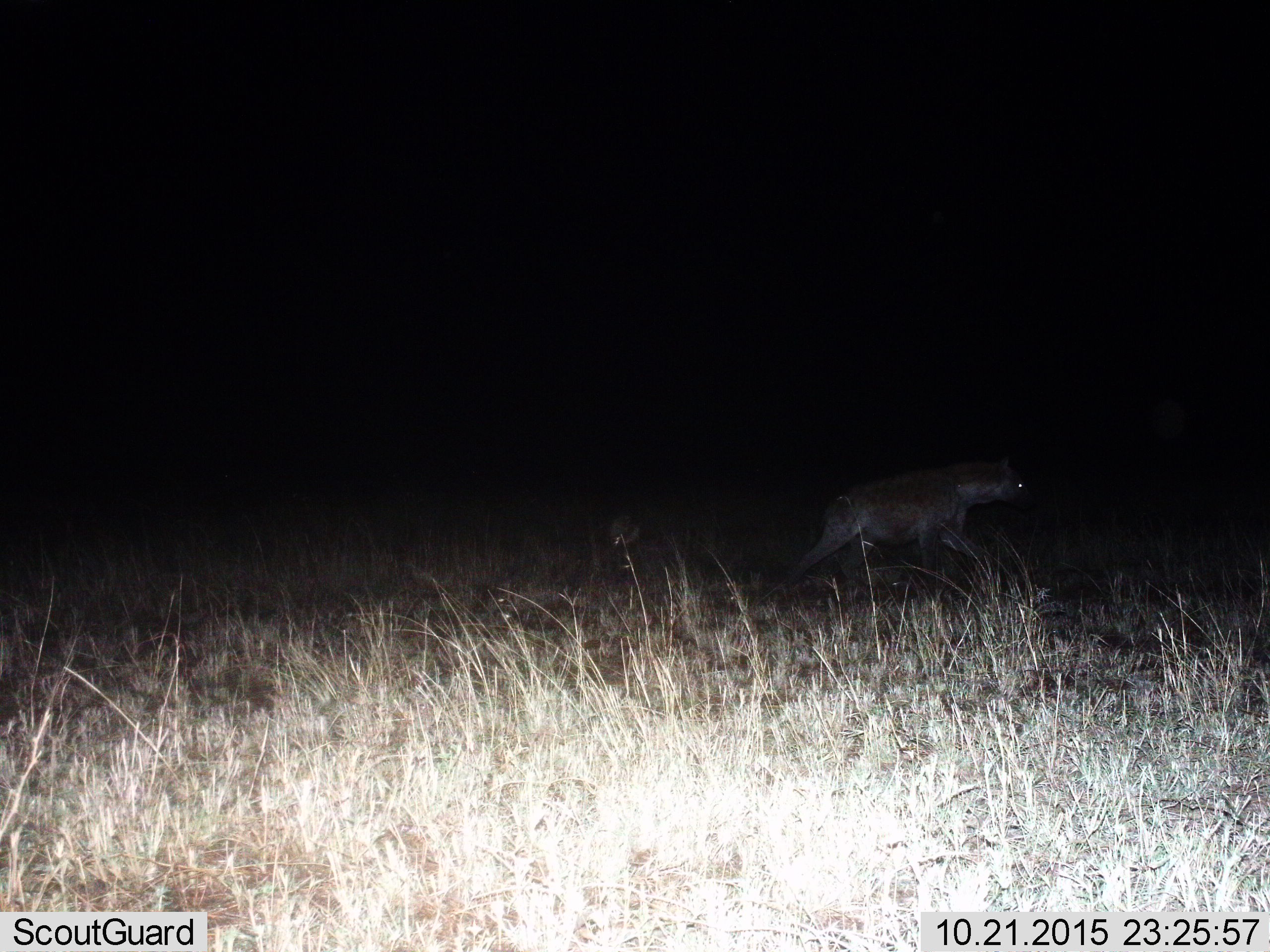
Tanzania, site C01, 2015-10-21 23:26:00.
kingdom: Animalia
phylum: Chordata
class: Mammalia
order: Carnivora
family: Hyaenidae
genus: Crocuta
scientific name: Crocuta crocuta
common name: spotted hyena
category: hyenaspotted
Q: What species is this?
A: Hyenaspotted (spotted hyena) (Crocuta crocuta).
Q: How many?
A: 1.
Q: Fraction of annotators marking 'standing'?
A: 11%.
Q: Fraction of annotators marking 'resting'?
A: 0%.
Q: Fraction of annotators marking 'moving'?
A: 89%.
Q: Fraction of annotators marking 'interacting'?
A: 0%.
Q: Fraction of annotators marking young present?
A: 0%.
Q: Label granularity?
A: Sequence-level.